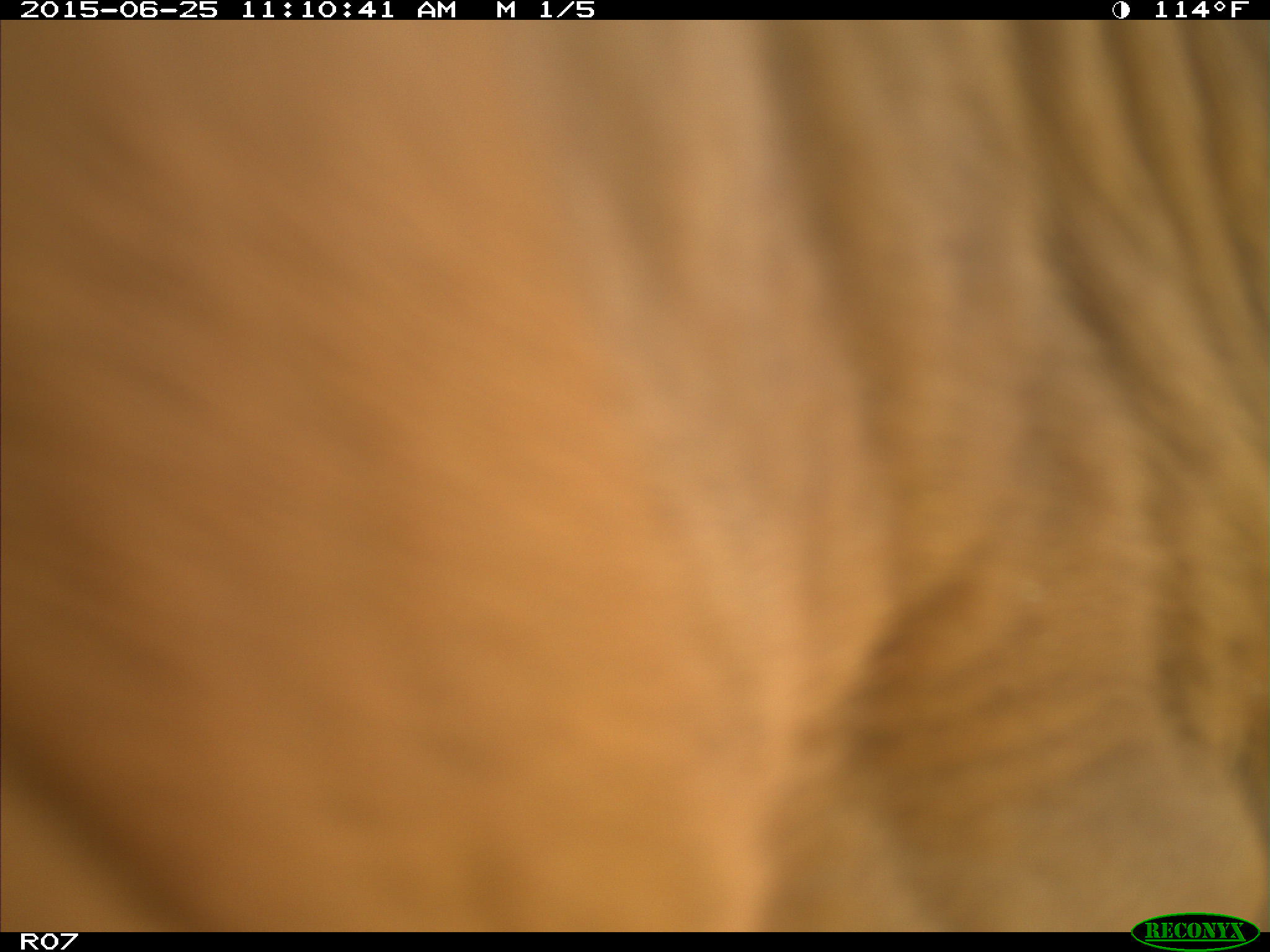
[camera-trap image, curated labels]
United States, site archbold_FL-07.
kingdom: Animalia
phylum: Chordata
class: Mammalia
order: Artiodactyla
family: Bovidae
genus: Bos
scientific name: Bos taurus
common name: domestic cow